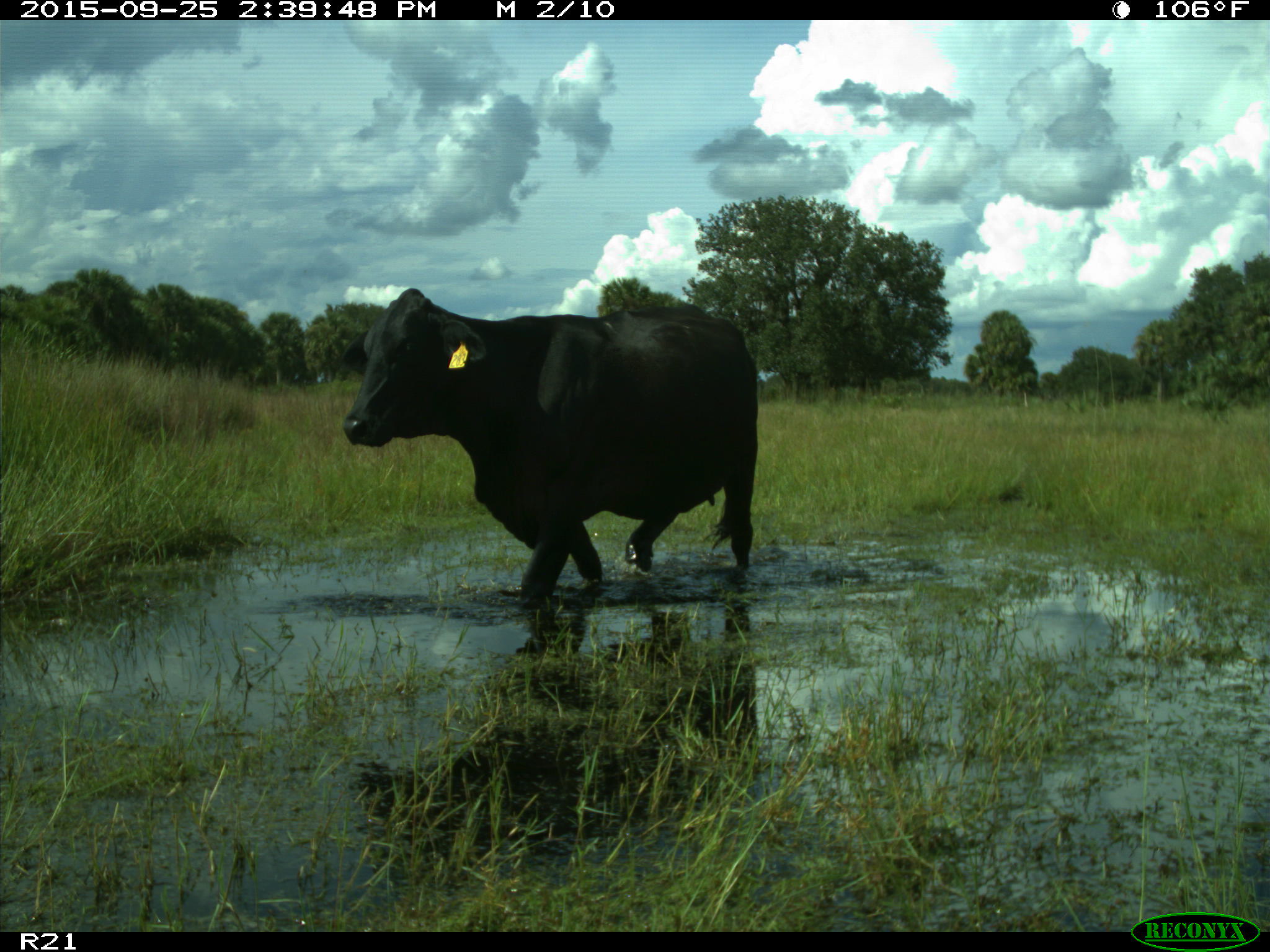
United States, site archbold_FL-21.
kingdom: Animalia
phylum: Chordata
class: Mammalia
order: Artiodactyla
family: Bovidae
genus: Bos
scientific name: Bos taurus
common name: domestic cow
Bos taurus (domestic cow).